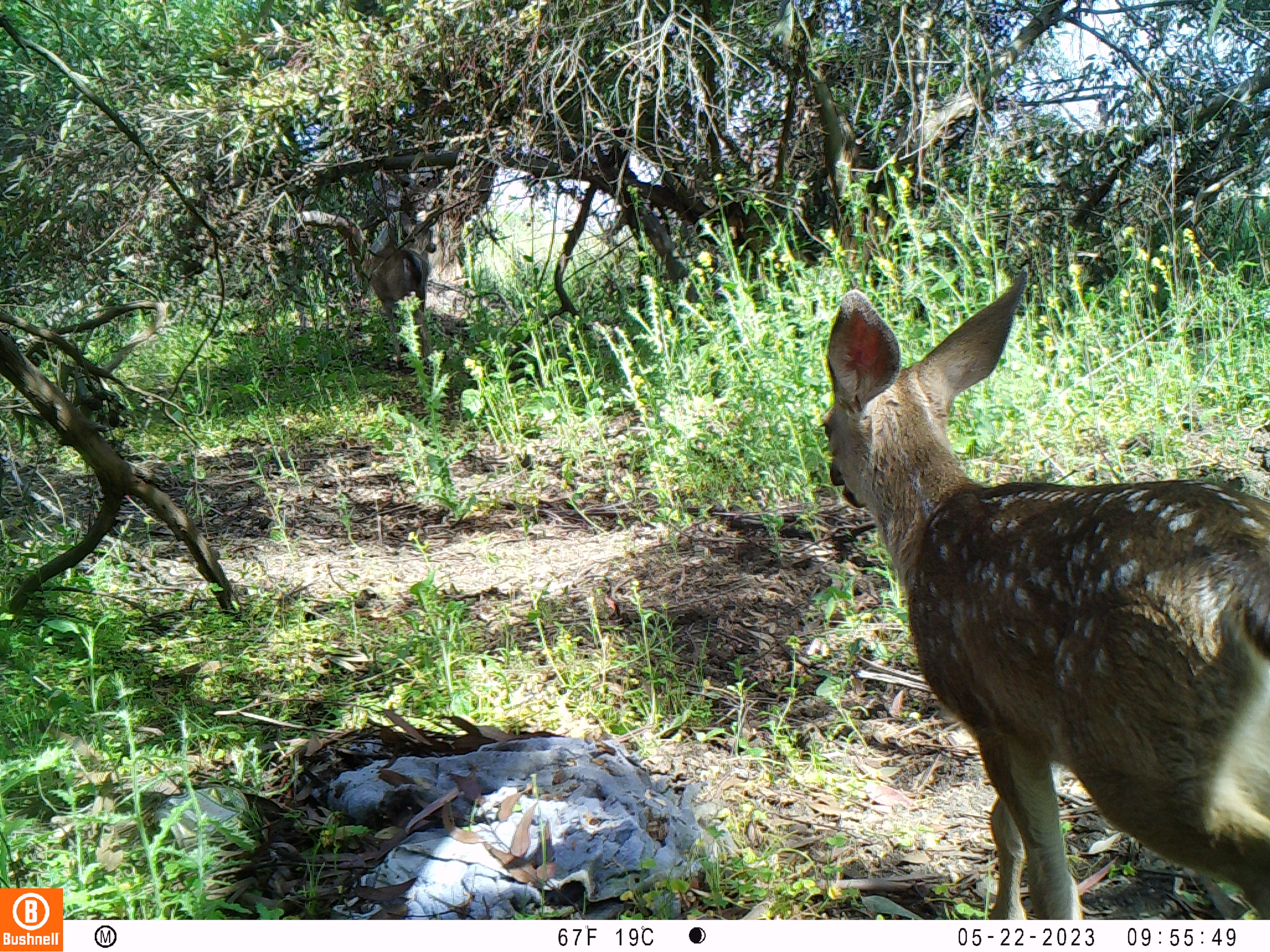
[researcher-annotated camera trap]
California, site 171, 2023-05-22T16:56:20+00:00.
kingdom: Animalia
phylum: Chordata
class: Mammalia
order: Artiodactyla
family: Cervidae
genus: Odocoileus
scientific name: Odocoileus hemionus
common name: mule deer